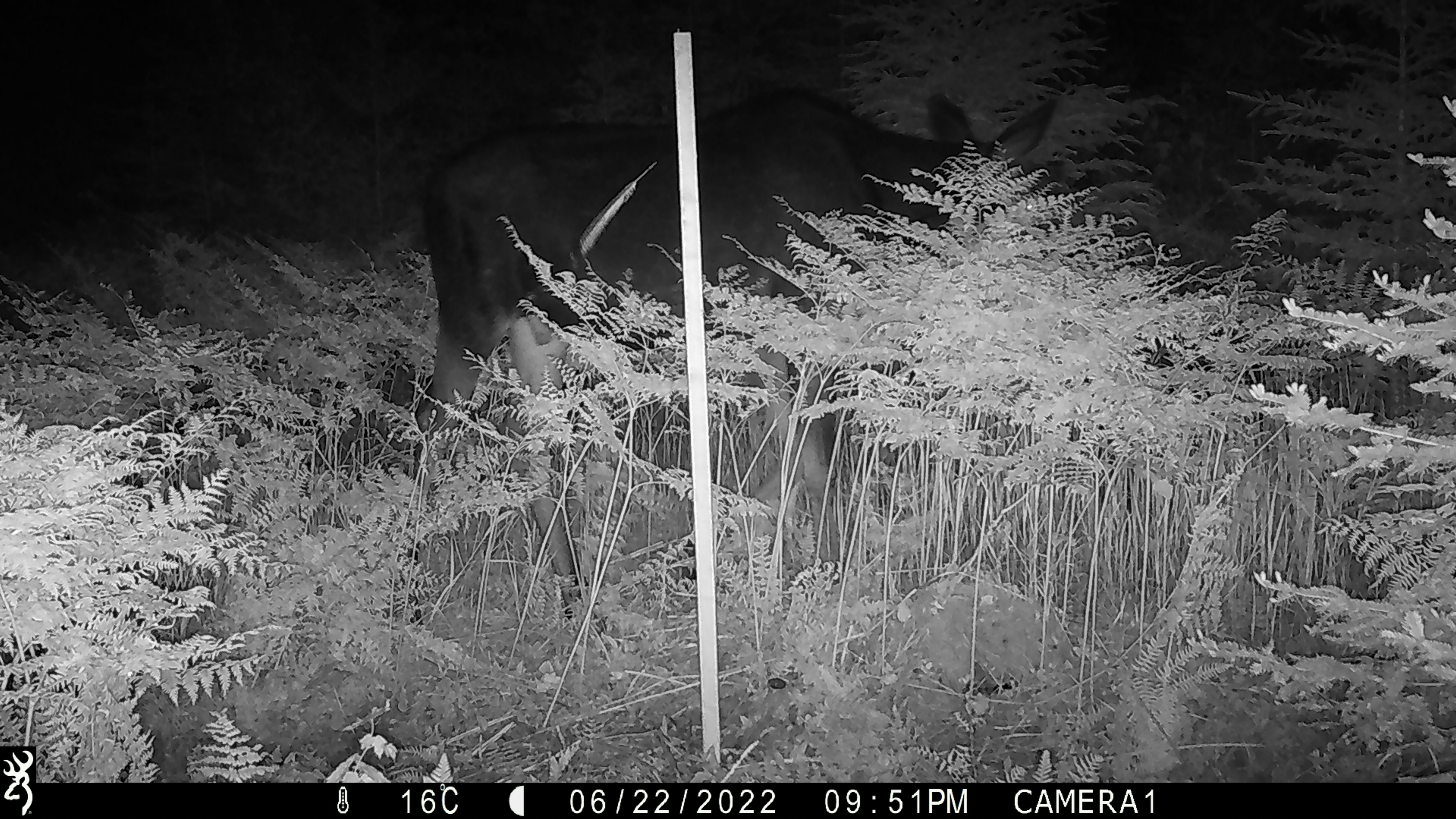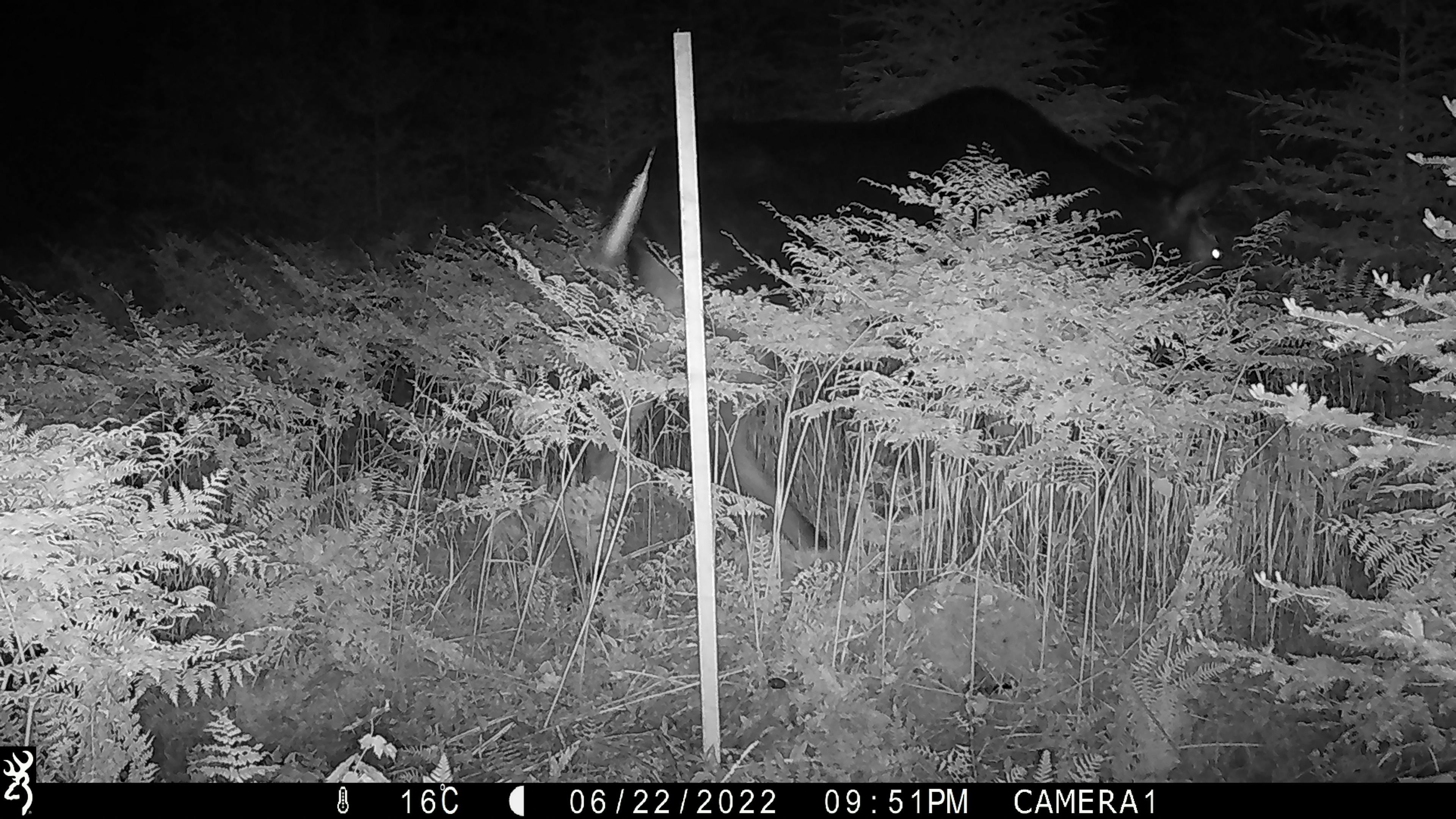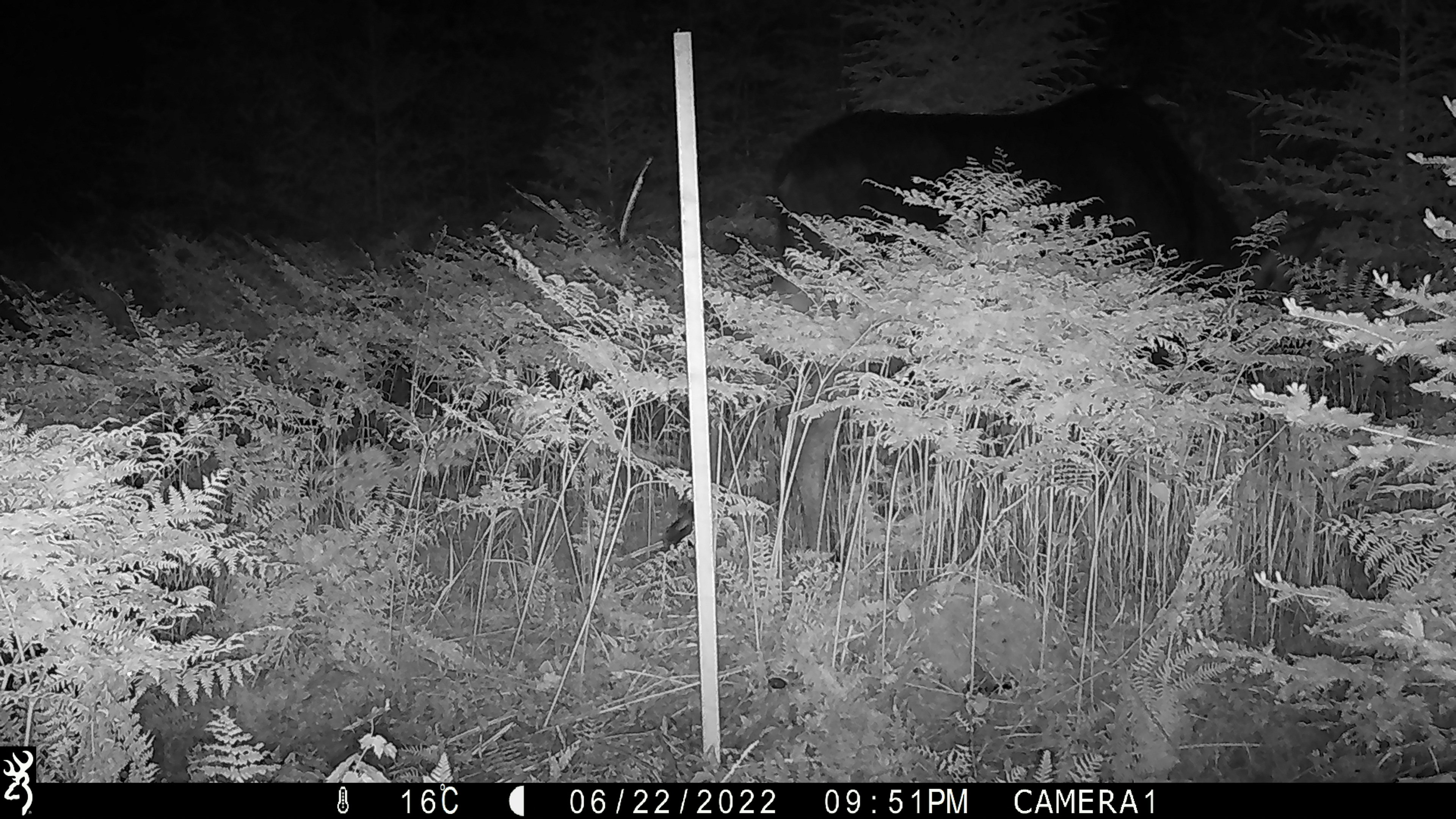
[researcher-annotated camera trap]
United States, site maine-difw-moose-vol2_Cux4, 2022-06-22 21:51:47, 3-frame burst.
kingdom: Animalia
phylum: Chordata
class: Mammalia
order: Artiodactyla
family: Cervidae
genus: Alces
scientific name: Alces alces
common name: moose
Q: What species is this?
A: Moose (Alces alces).